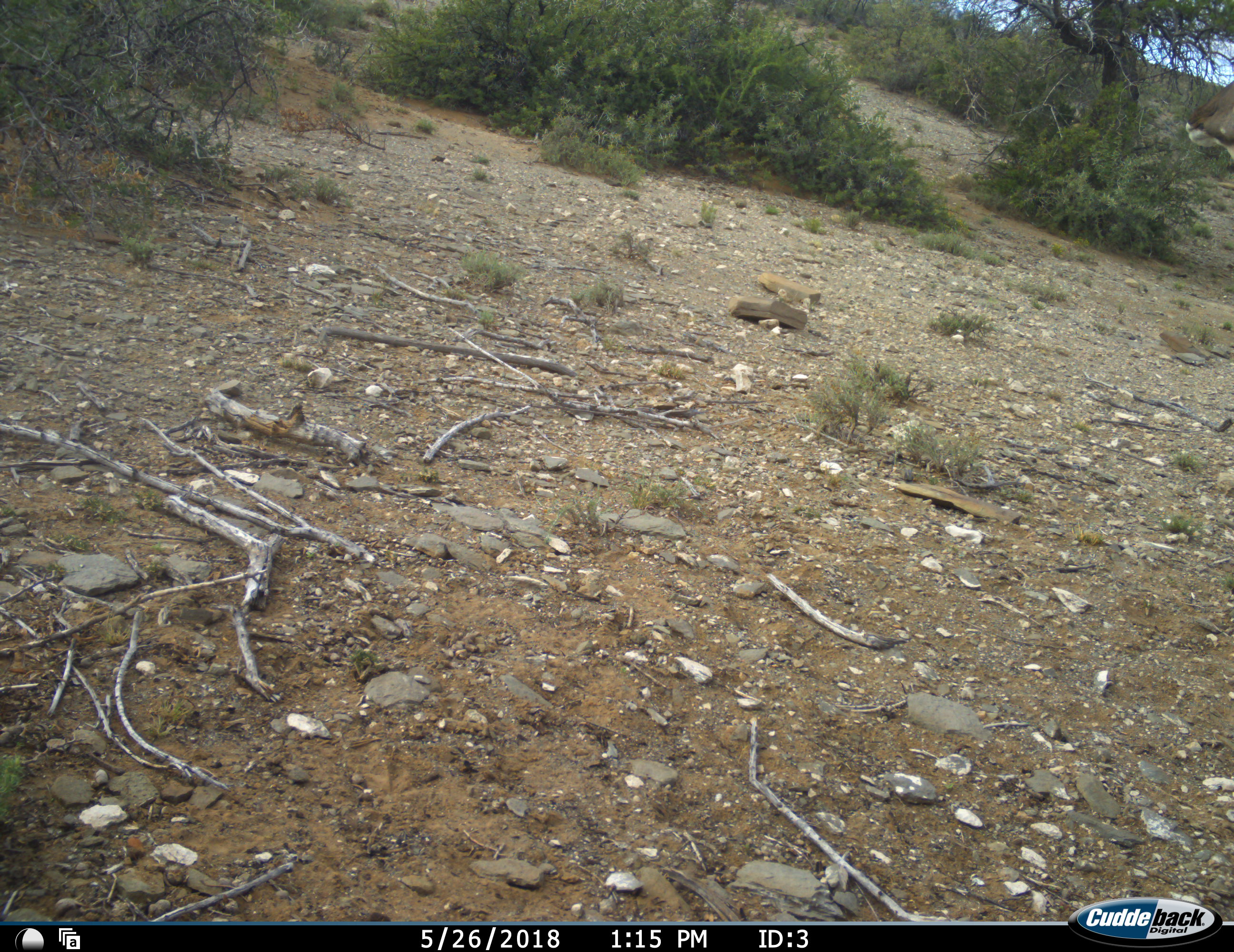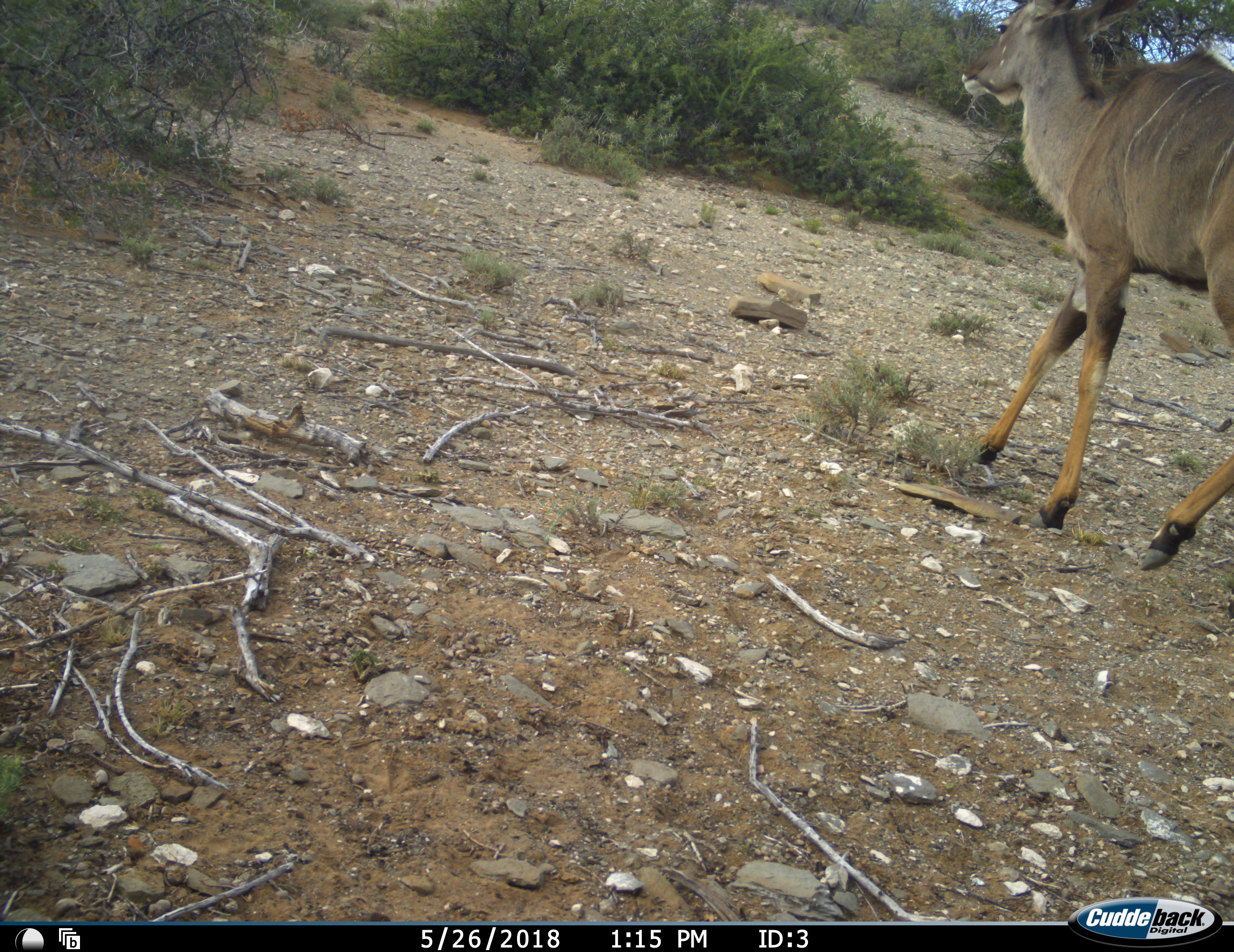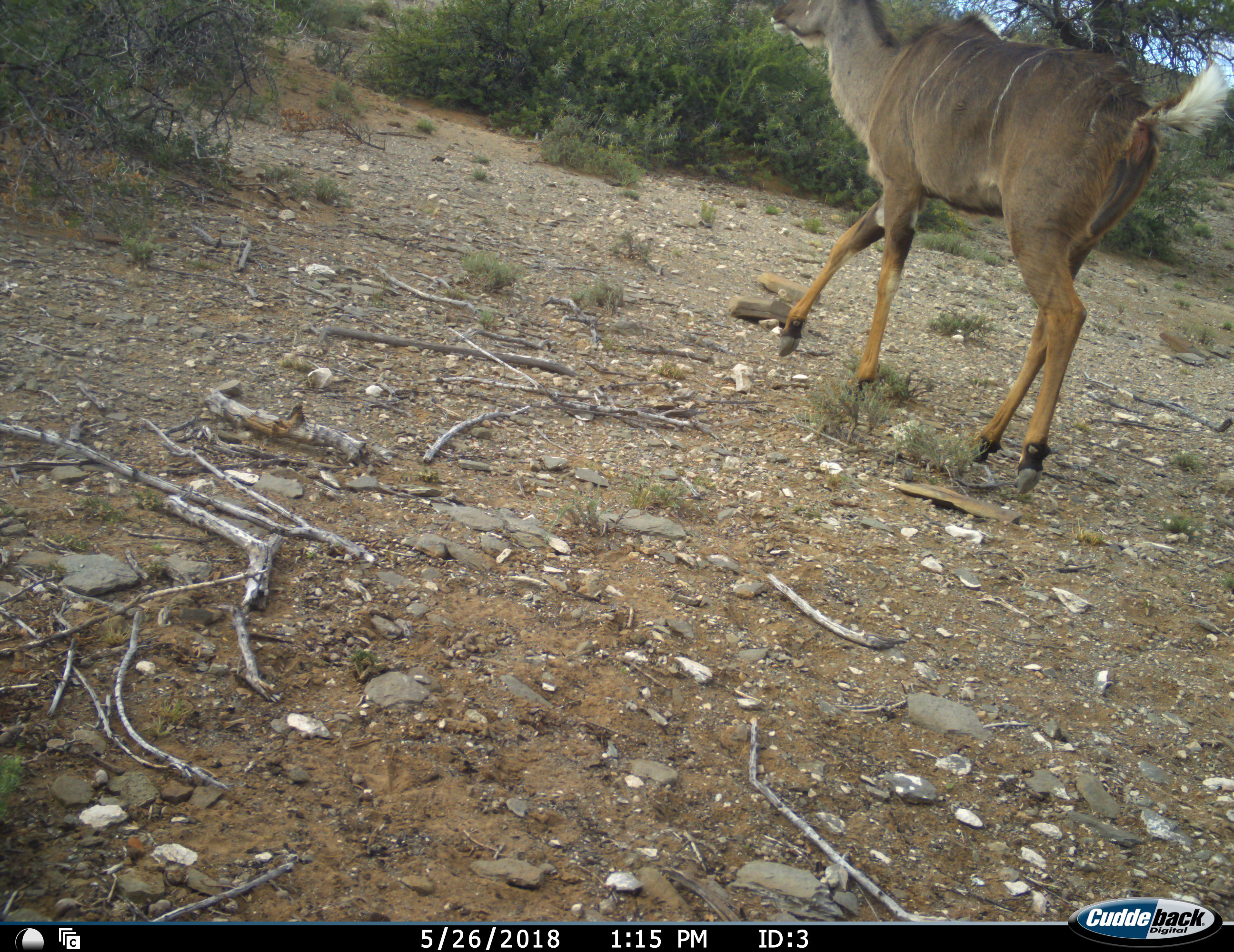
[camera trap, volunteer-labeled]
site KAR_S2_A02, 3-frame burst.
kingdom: Animalia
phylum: Chordata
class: Mammalia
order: Artiodactyla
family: Bovidae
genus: Tragelaphus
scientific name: Tragelaphus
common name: kudu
Kudu (Tragelaphus), count 1. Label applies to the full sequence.